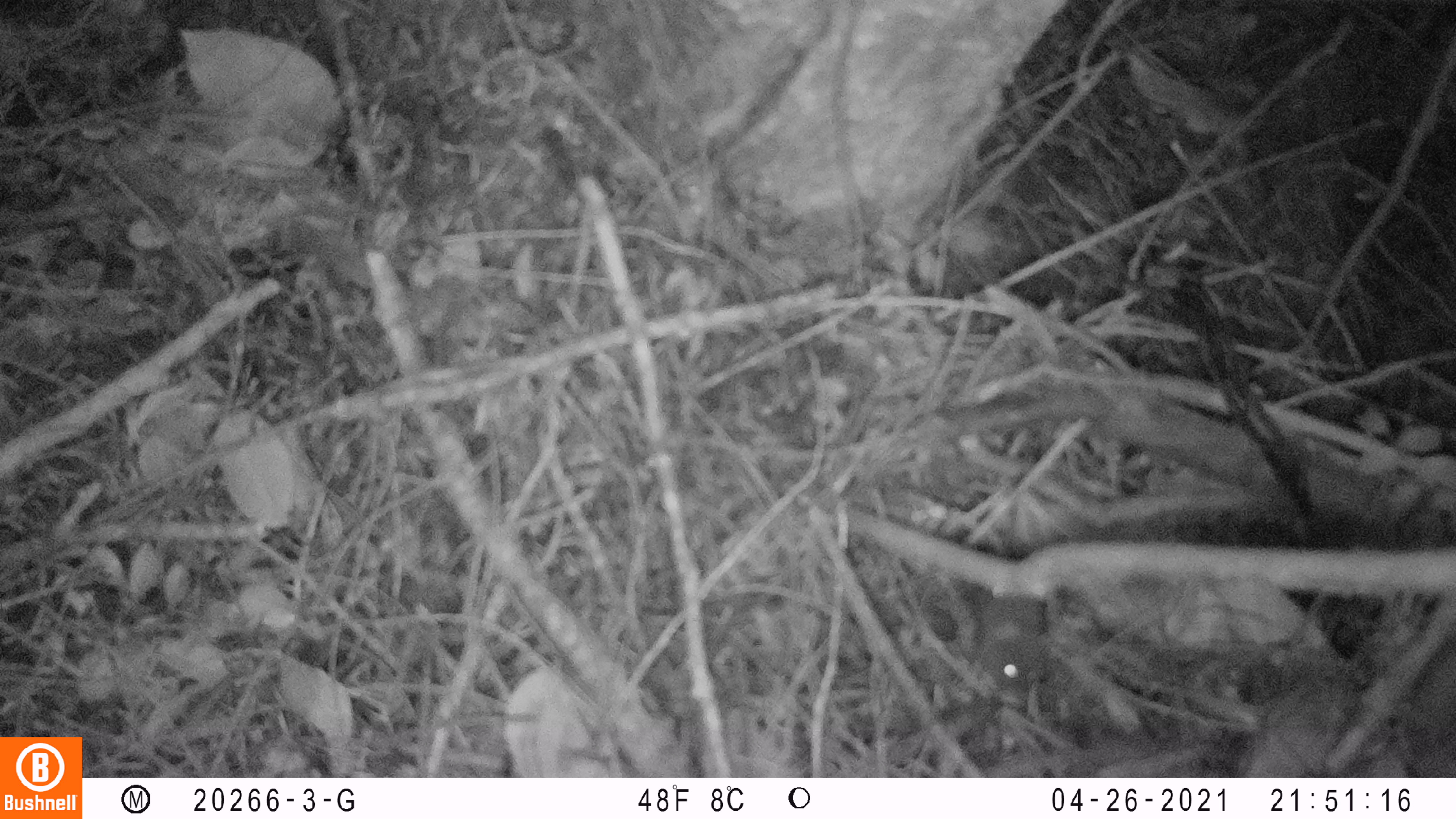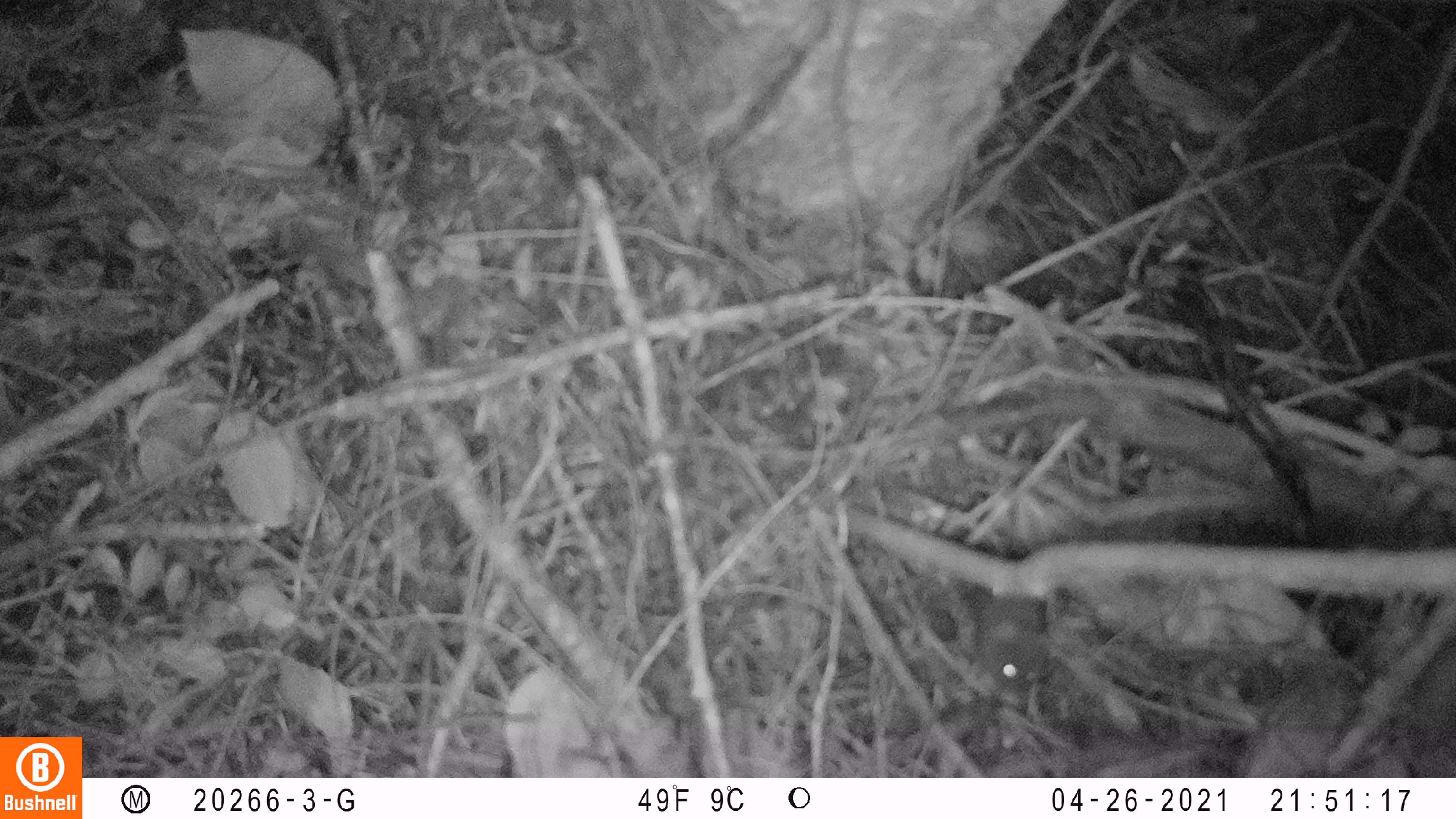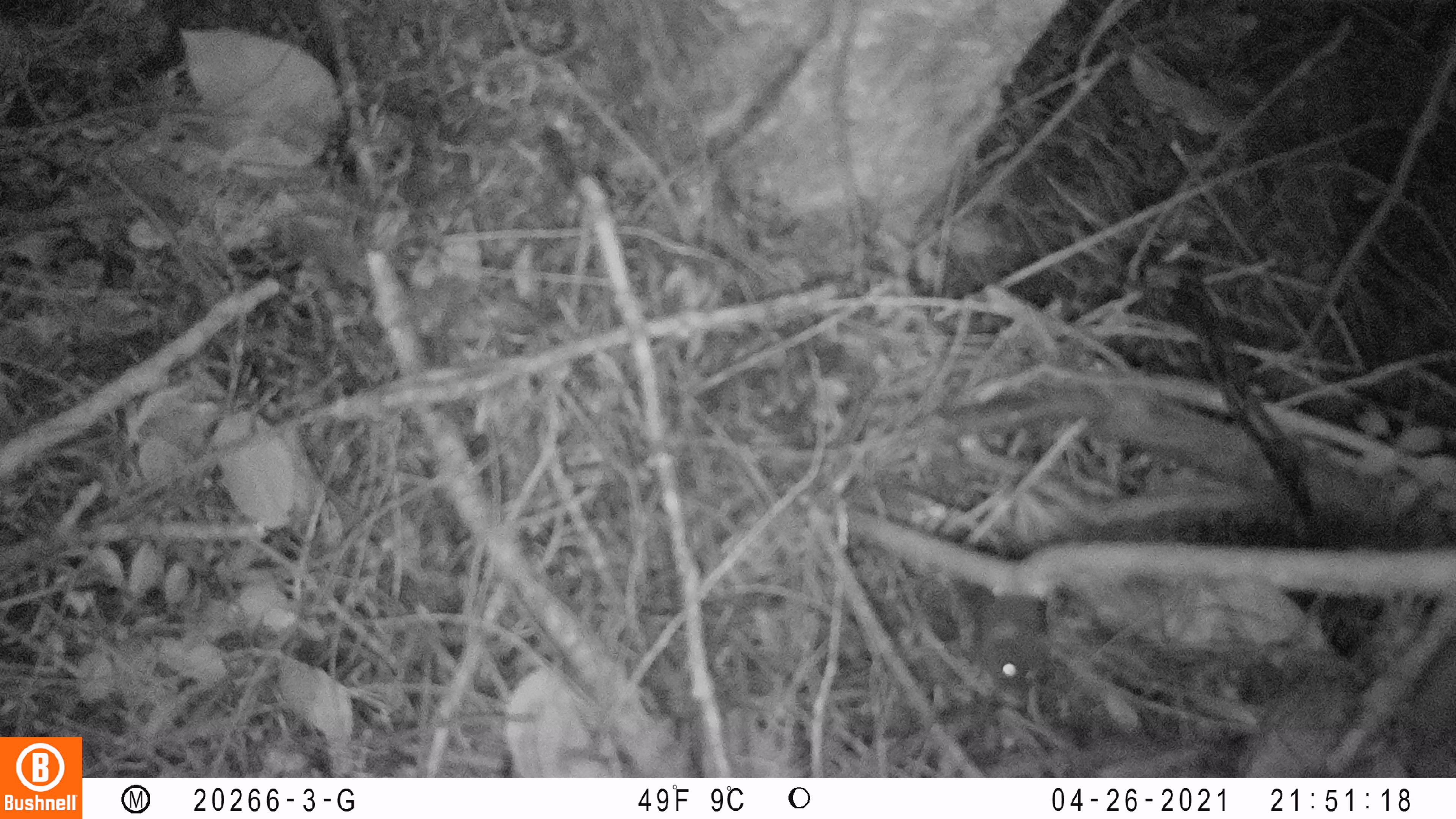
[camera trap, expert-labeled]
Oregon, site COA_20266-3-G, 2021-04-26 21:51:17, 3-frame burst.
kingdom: Animalia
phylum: Chordata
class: Mammalia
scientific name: Mammalia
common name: small mammal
Small mammal (Mammalia).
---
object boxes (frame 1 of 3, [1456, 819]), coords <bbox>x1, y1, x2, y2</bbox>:
small mammal: <bbox>930, 511, 1101, 727</bbox>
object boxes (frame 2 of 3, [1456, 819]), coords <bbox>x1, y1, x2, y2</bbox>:
small mammal: <bbox>919, 471, 1112, 722</bbox>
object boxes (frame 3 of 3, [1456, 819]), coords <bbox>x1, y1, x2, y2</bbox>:
small mammal: <bbox>915, 456, 1088, 731</bbox>